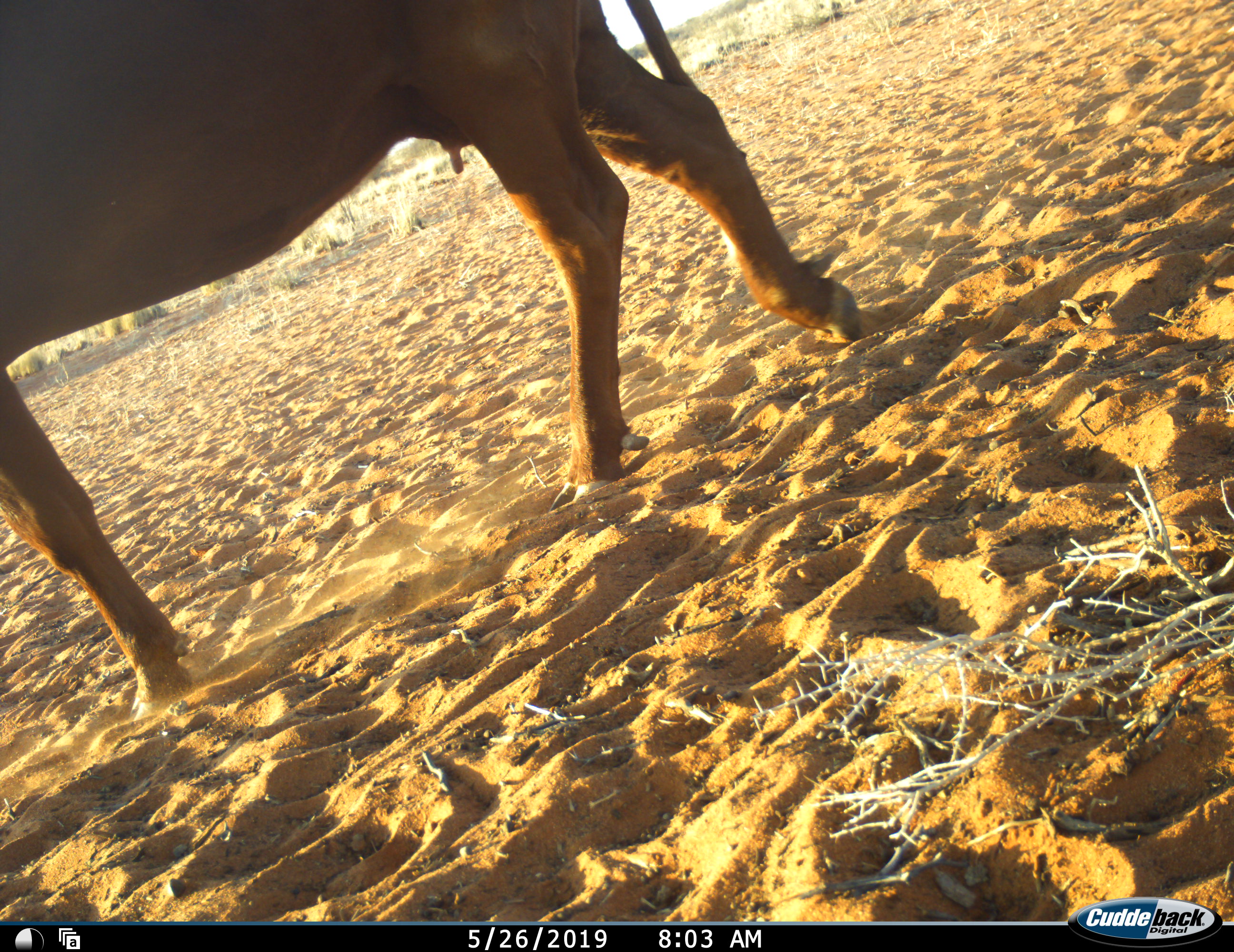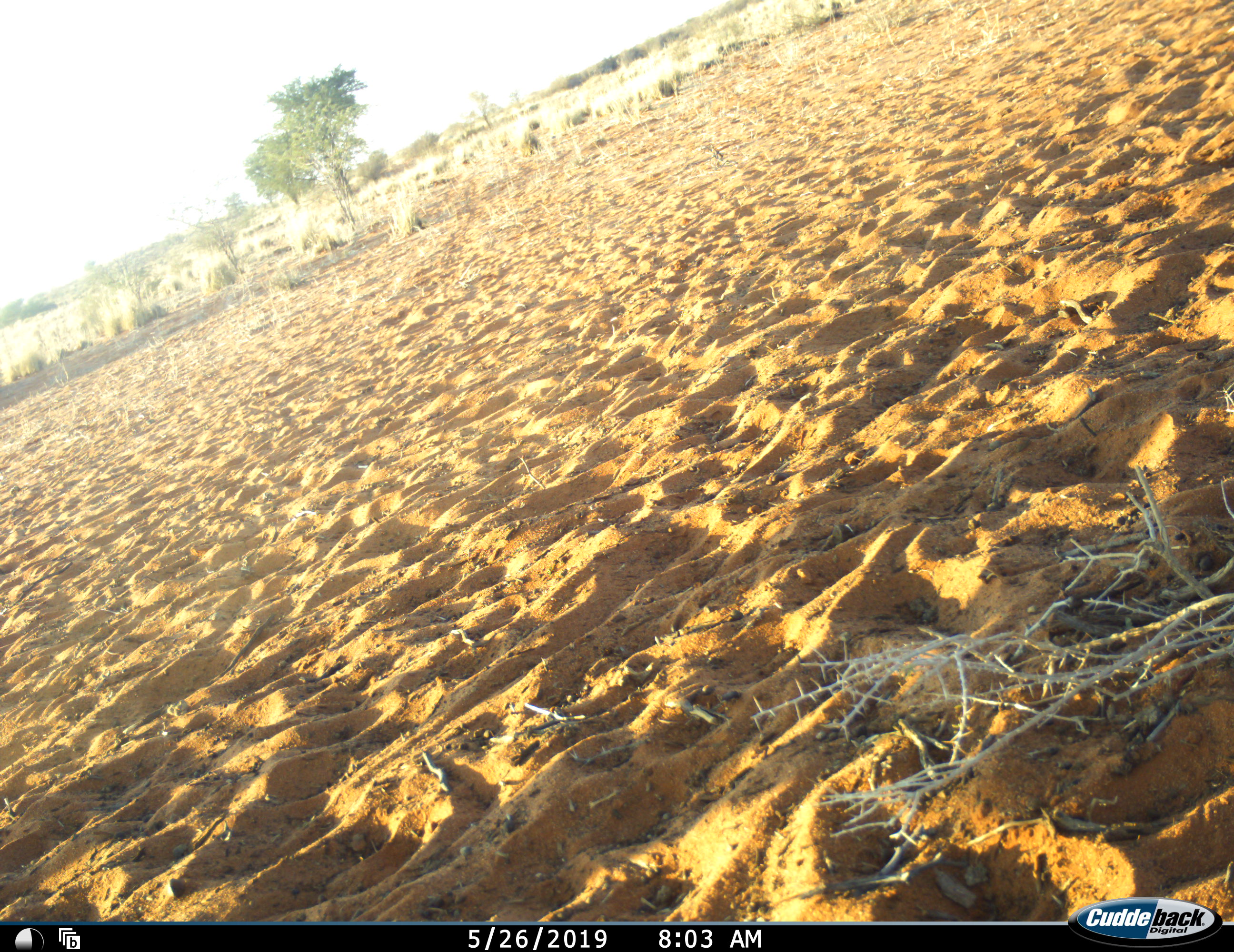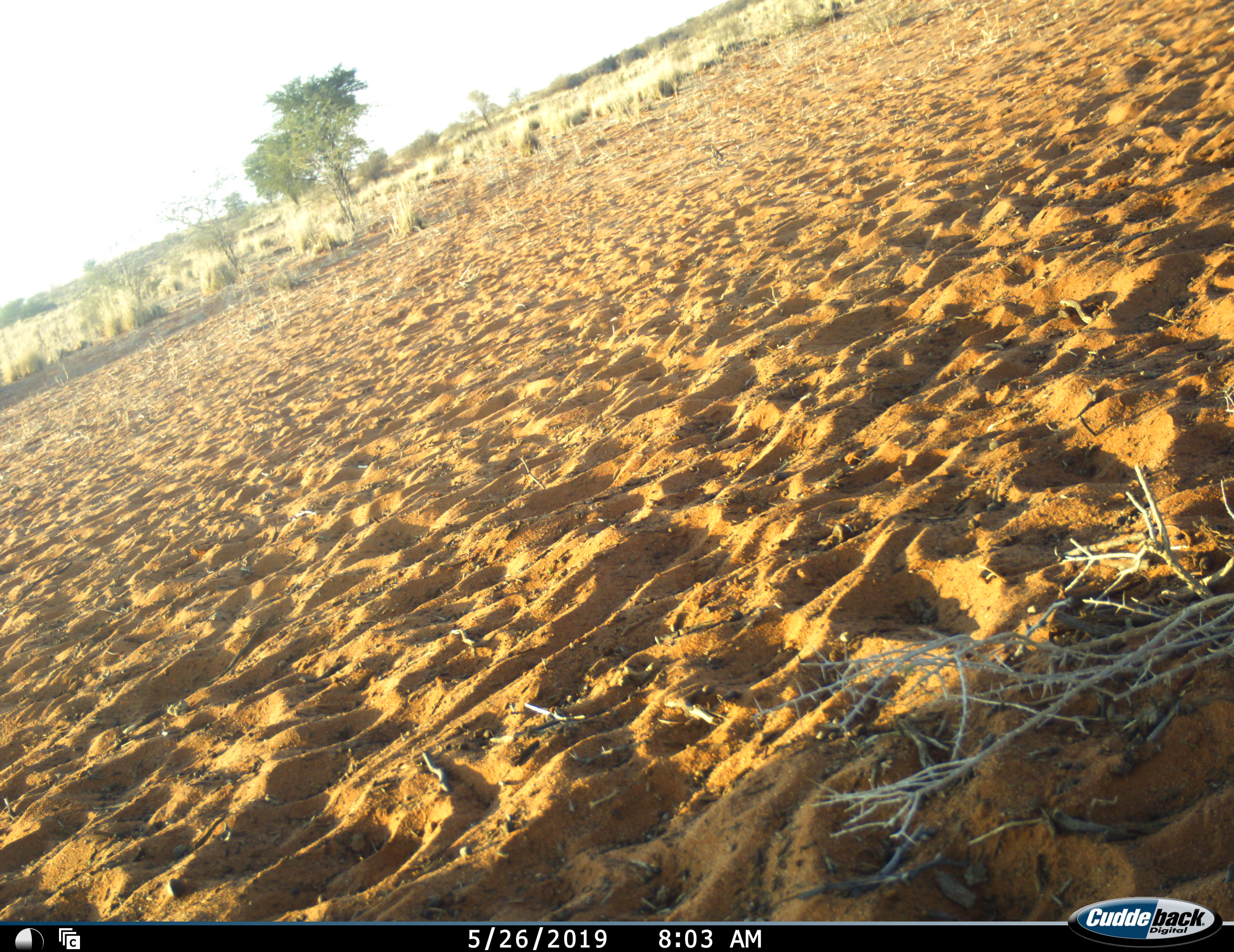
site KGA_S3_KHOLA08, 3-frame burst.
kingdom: Animalia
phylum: Chordata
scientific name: Vertebrata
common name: domestic animal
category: domesticanimal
Domesticanimal (domestic animal) (Vertebrata), count 1. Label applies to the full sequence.